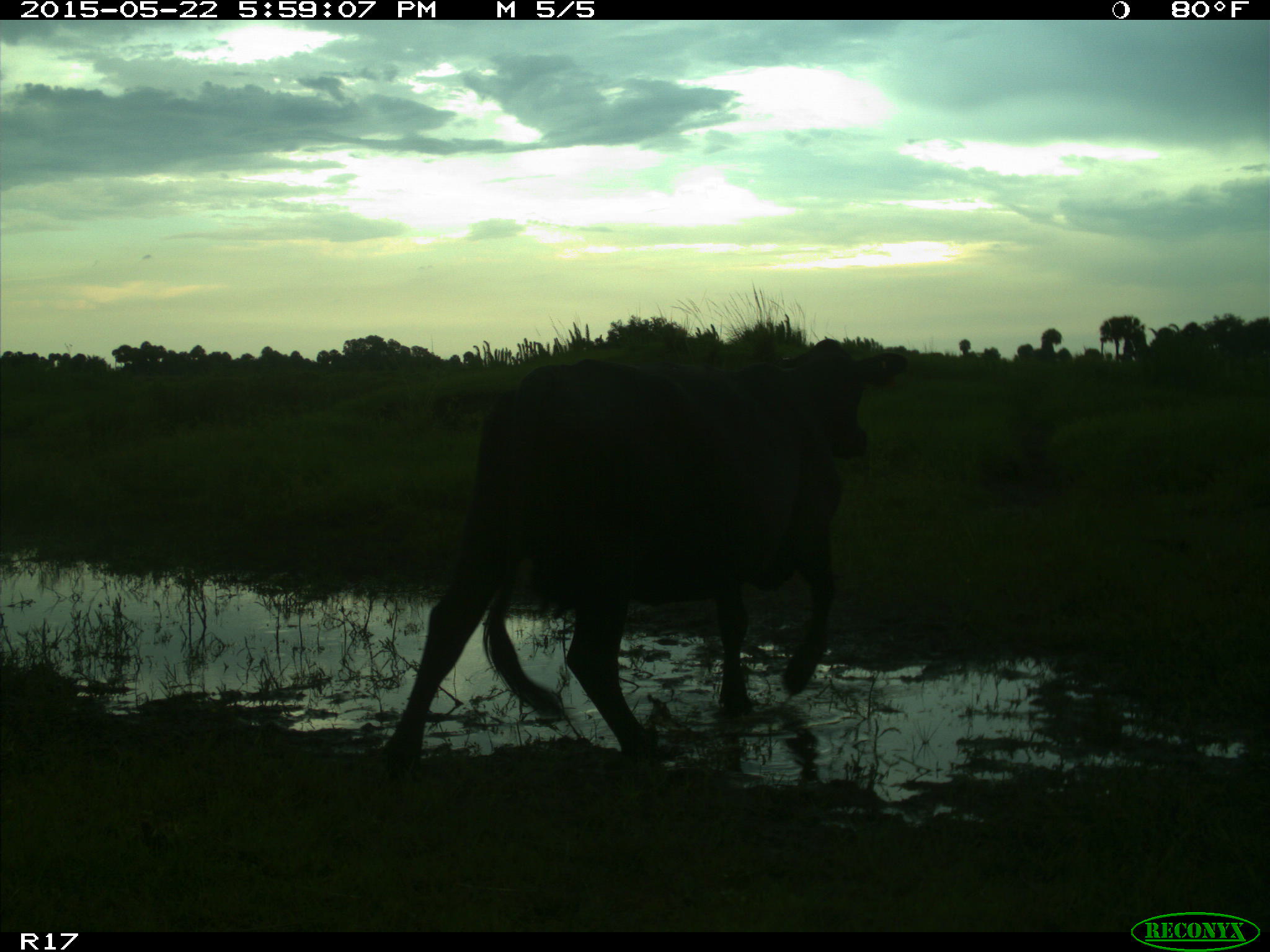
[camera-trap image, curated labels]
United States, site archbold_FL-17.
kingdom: Animalia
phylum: Chordata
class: Mammalia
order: Artiodactyla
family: Bovidae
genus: Bos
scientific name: Bos taurus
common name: domestic cow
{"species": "Bos taurus (domestic cow)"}